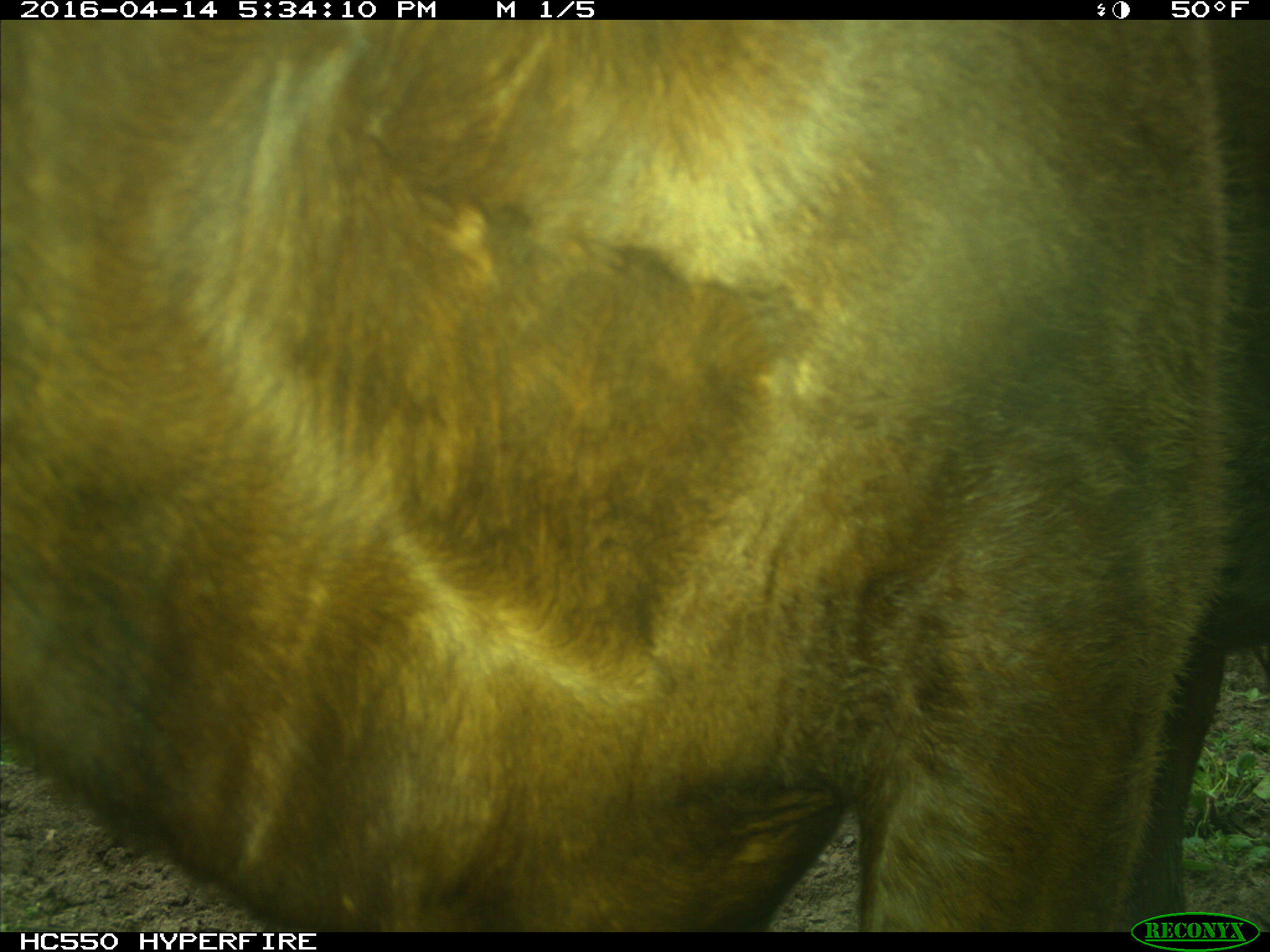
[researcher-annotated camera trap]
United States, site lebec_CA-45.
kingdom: Animalia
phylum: Chordata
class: Mammalia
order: Artiodactyla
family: Bovidae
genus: Bos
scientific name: Bos taurus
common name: domestic cow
Bos taurus (domestic cow).